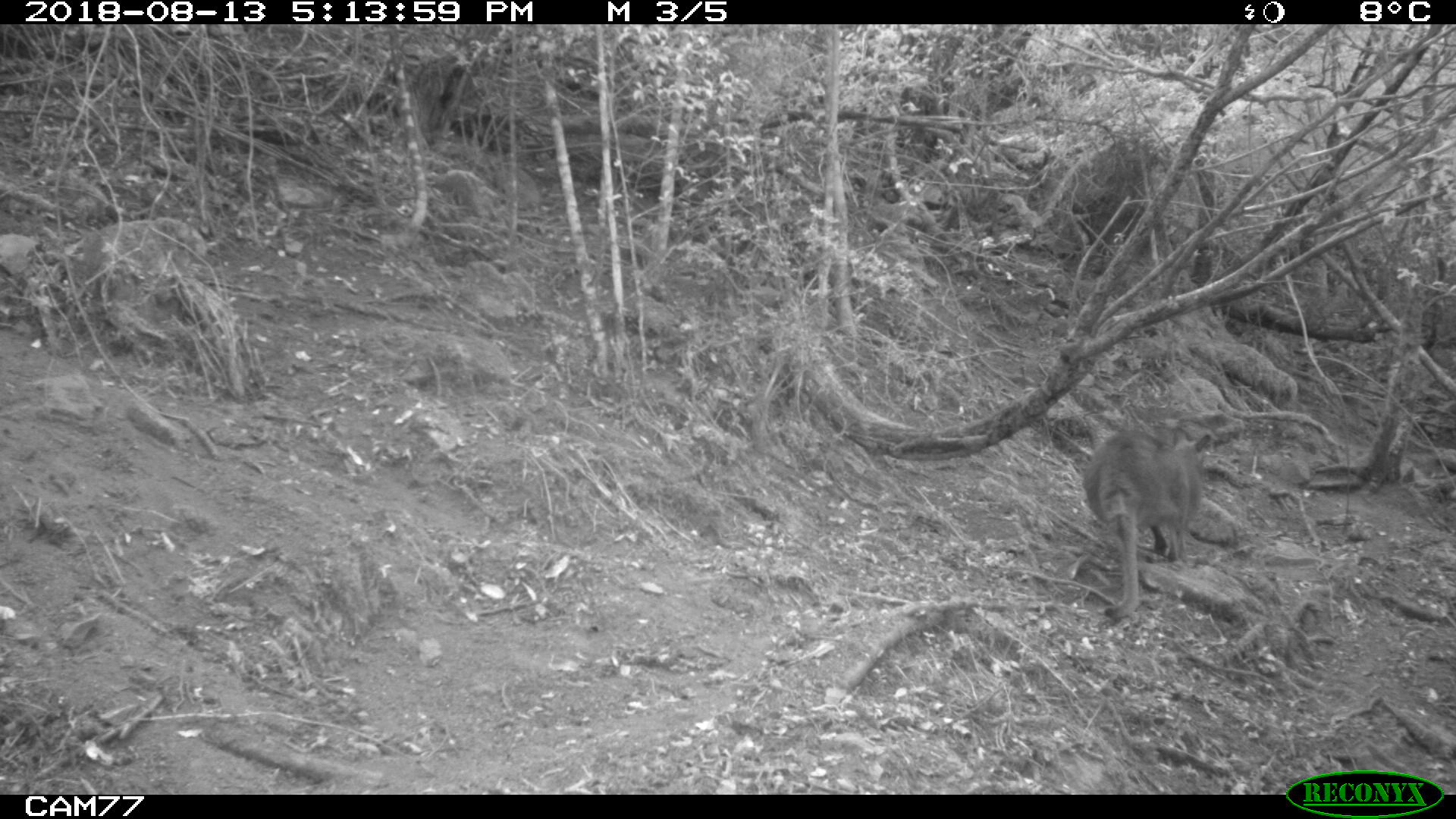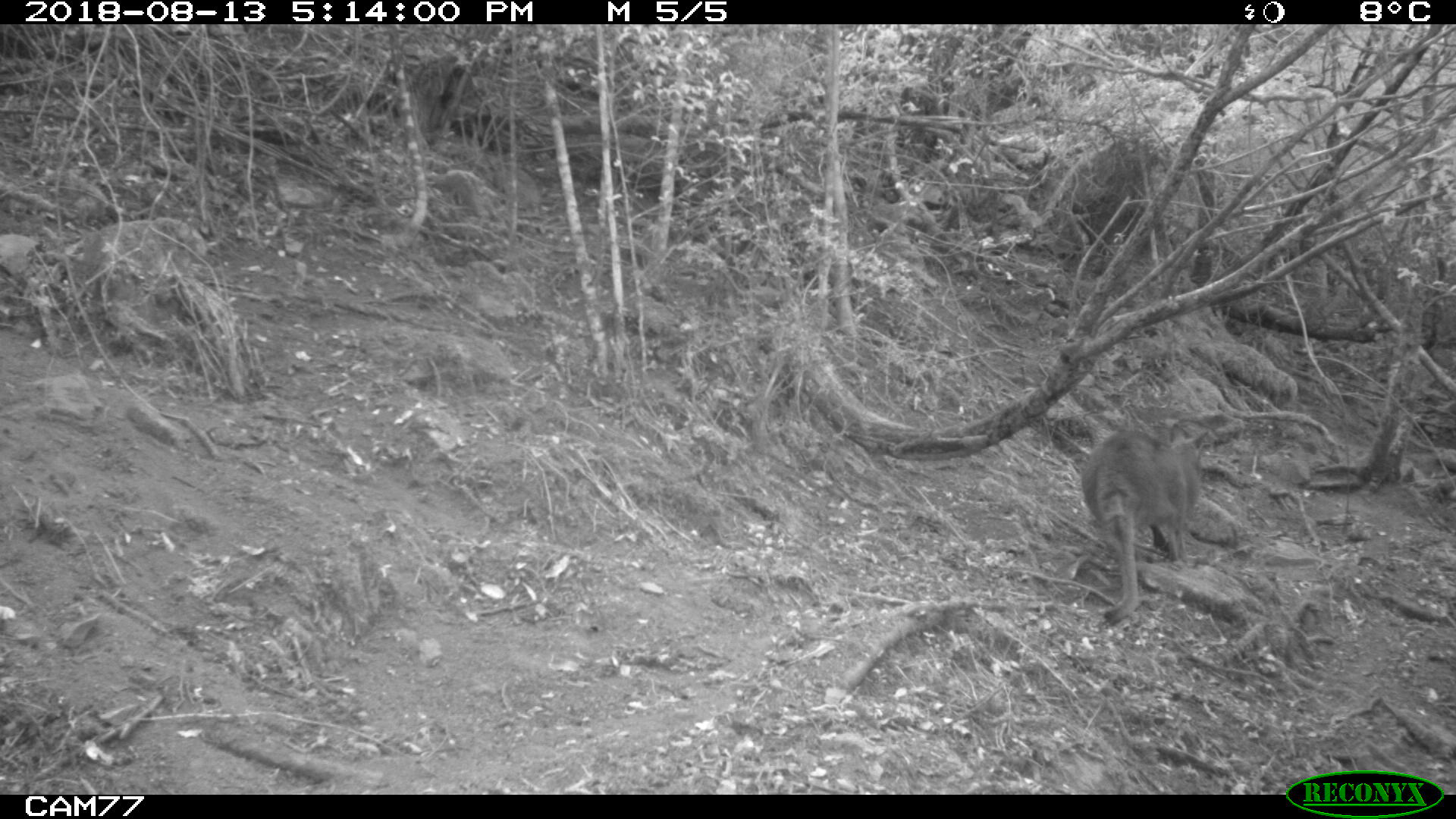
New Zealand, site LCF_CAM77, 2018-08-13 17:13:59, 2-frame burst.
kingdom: Animalia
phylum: Chordata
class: Mammalia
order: Diprotodontia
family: Macropodidae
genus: Notamacropus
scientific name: Notamacropus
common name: wallaby